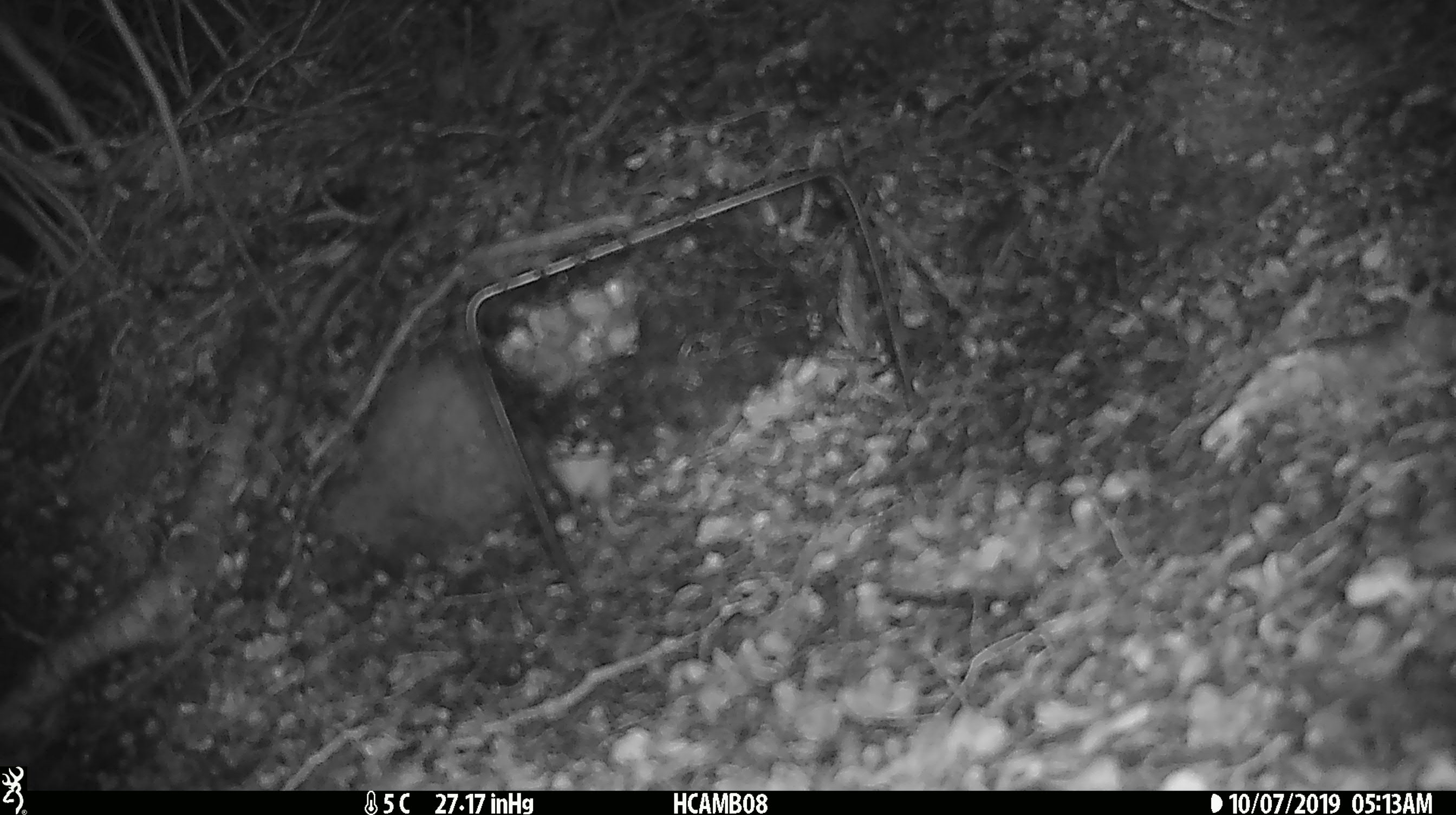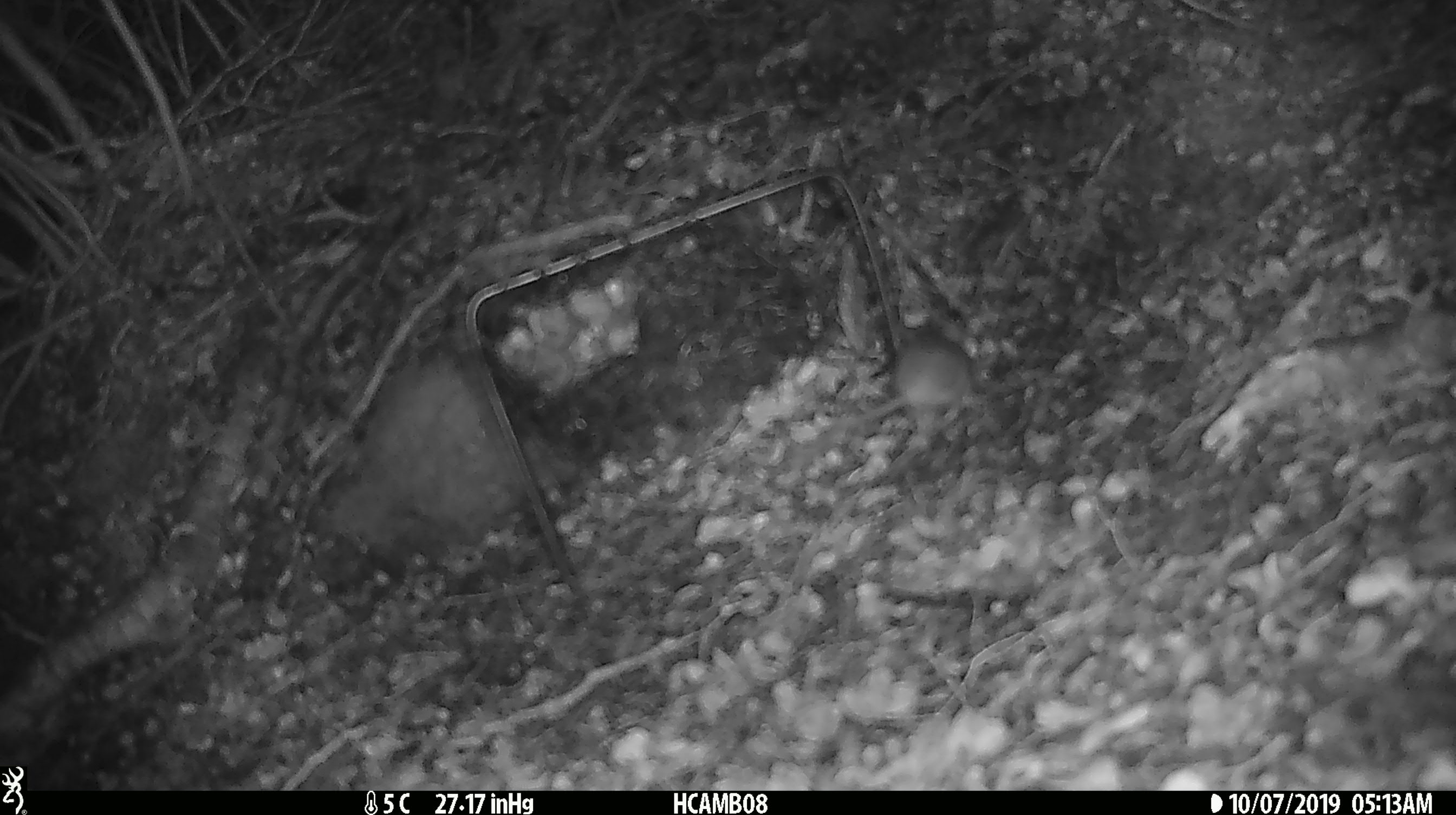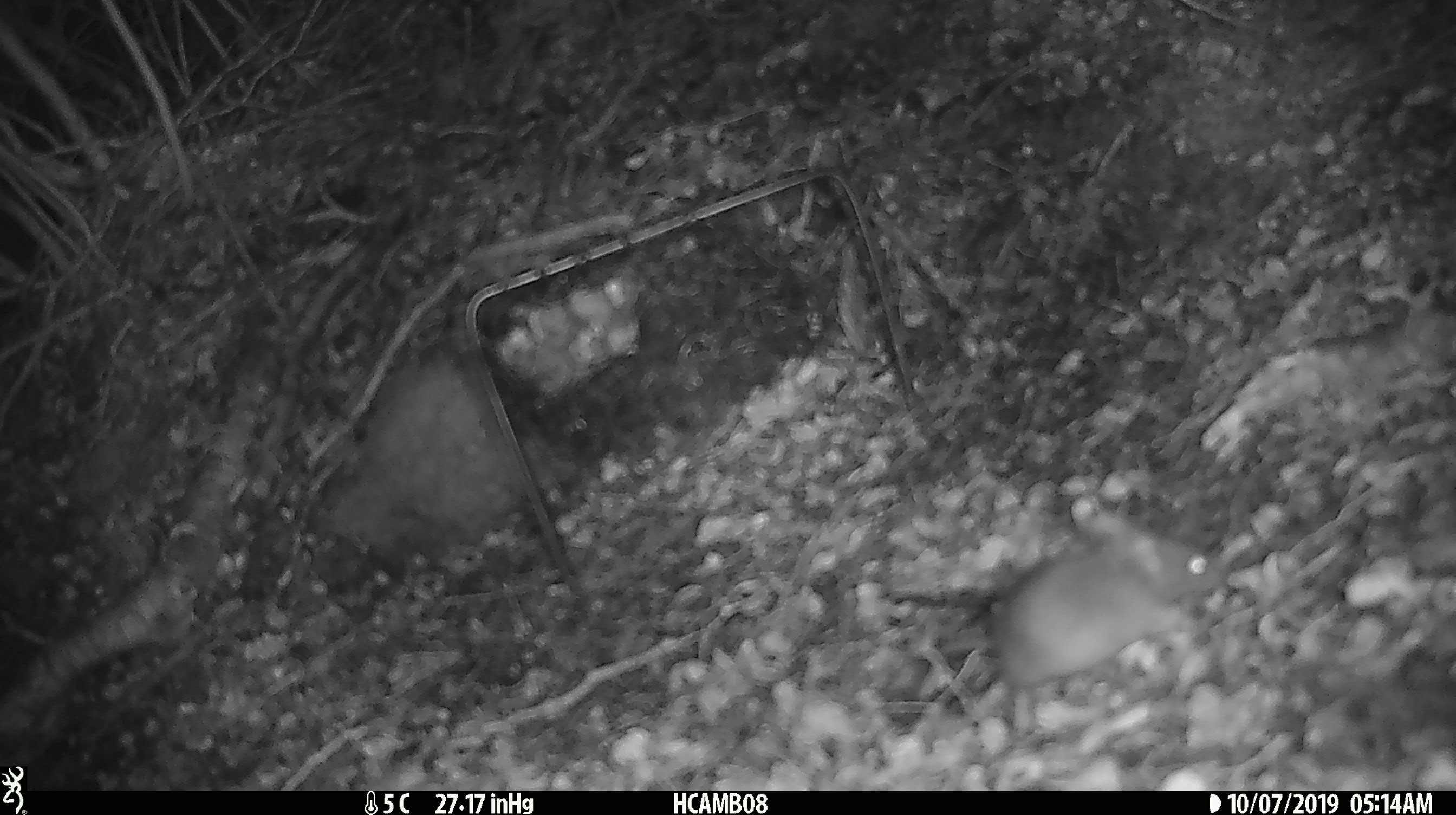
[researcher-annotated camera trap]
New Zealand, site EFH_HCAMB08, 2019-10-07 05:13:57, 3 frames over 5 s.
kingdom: Animalia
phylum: Chordata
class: Mammalia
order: Rodentia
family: Muridae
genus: Mus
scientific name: Mus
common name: mouse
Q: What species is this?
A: Mouse (Mus).